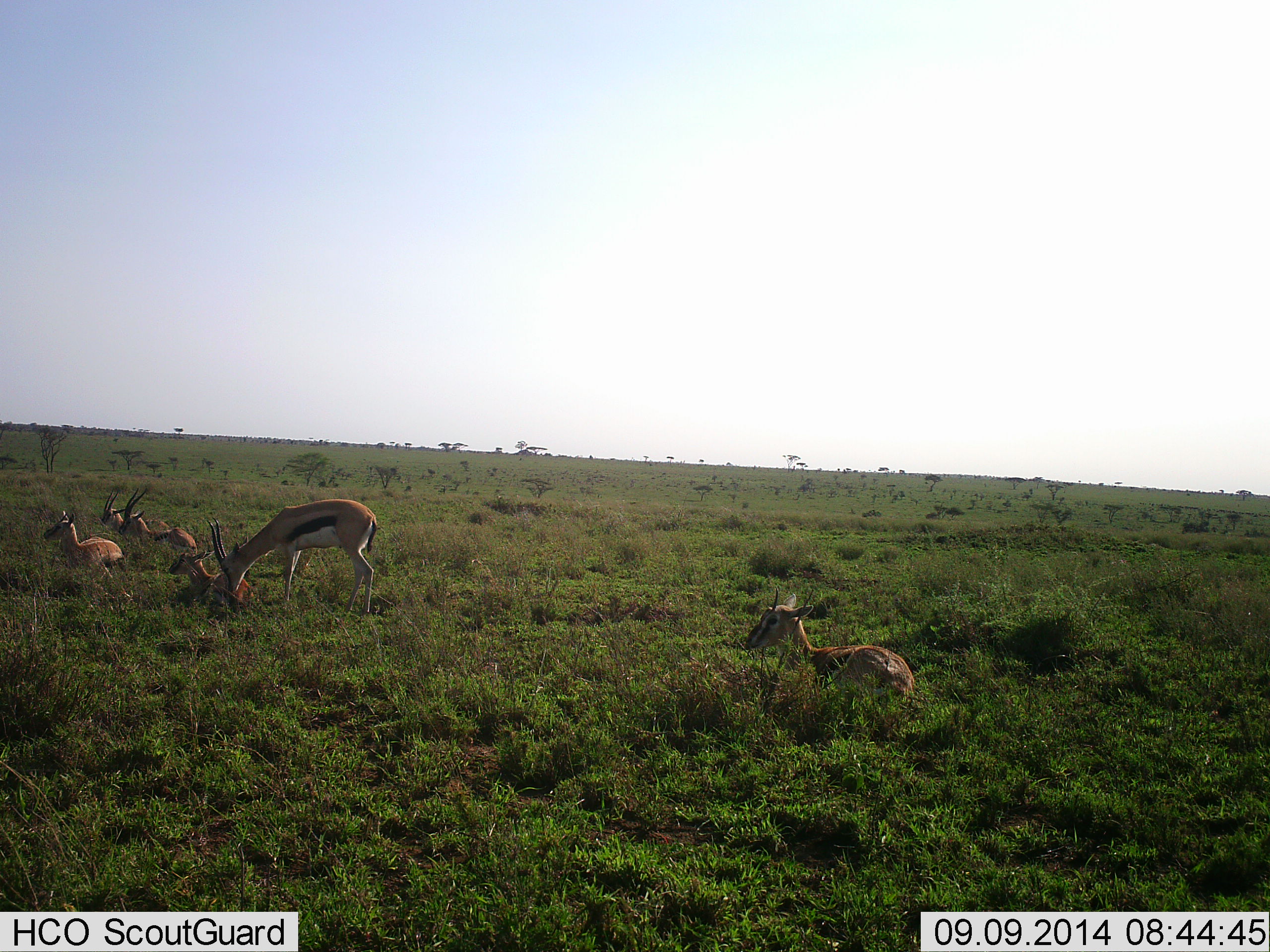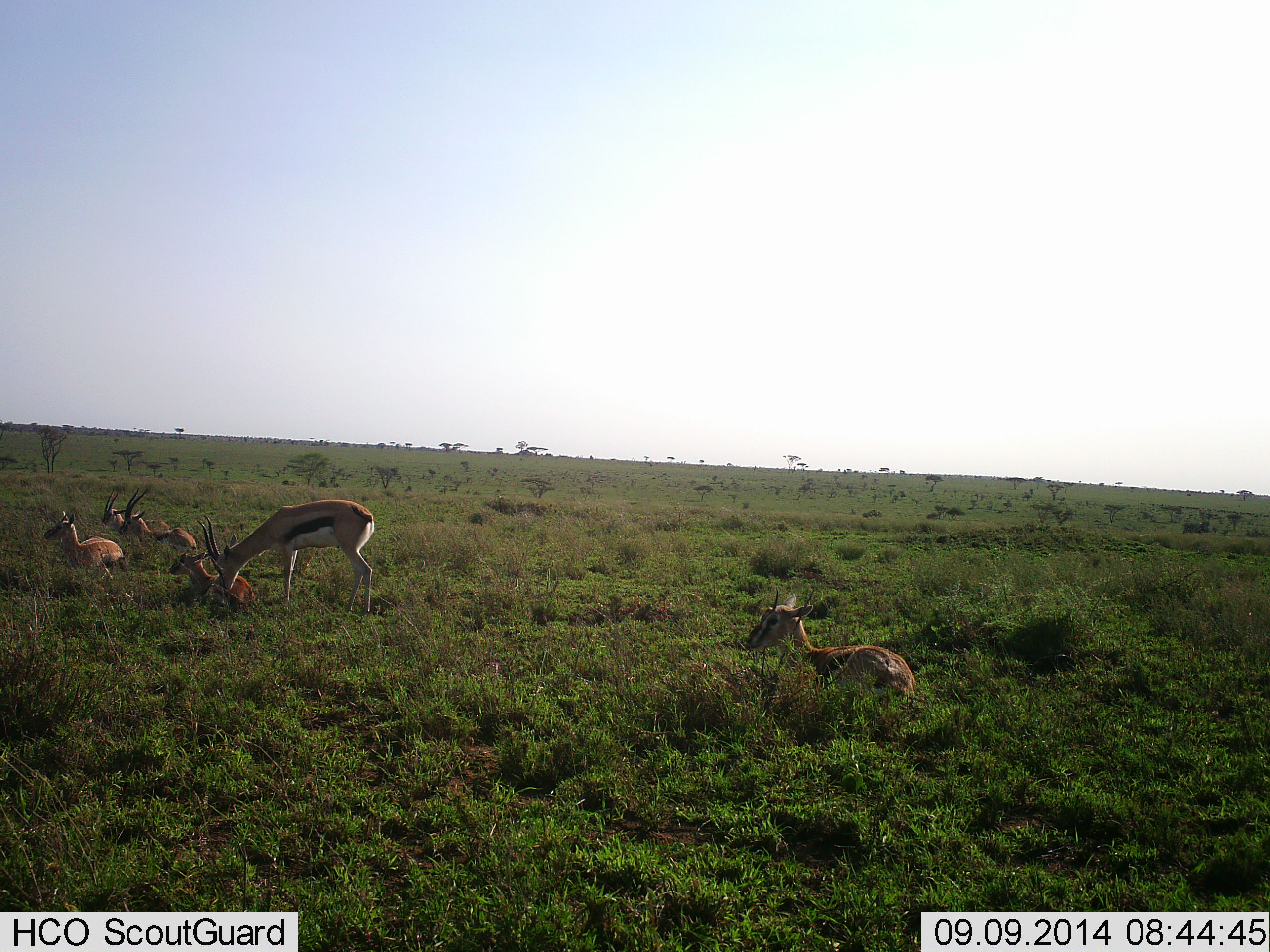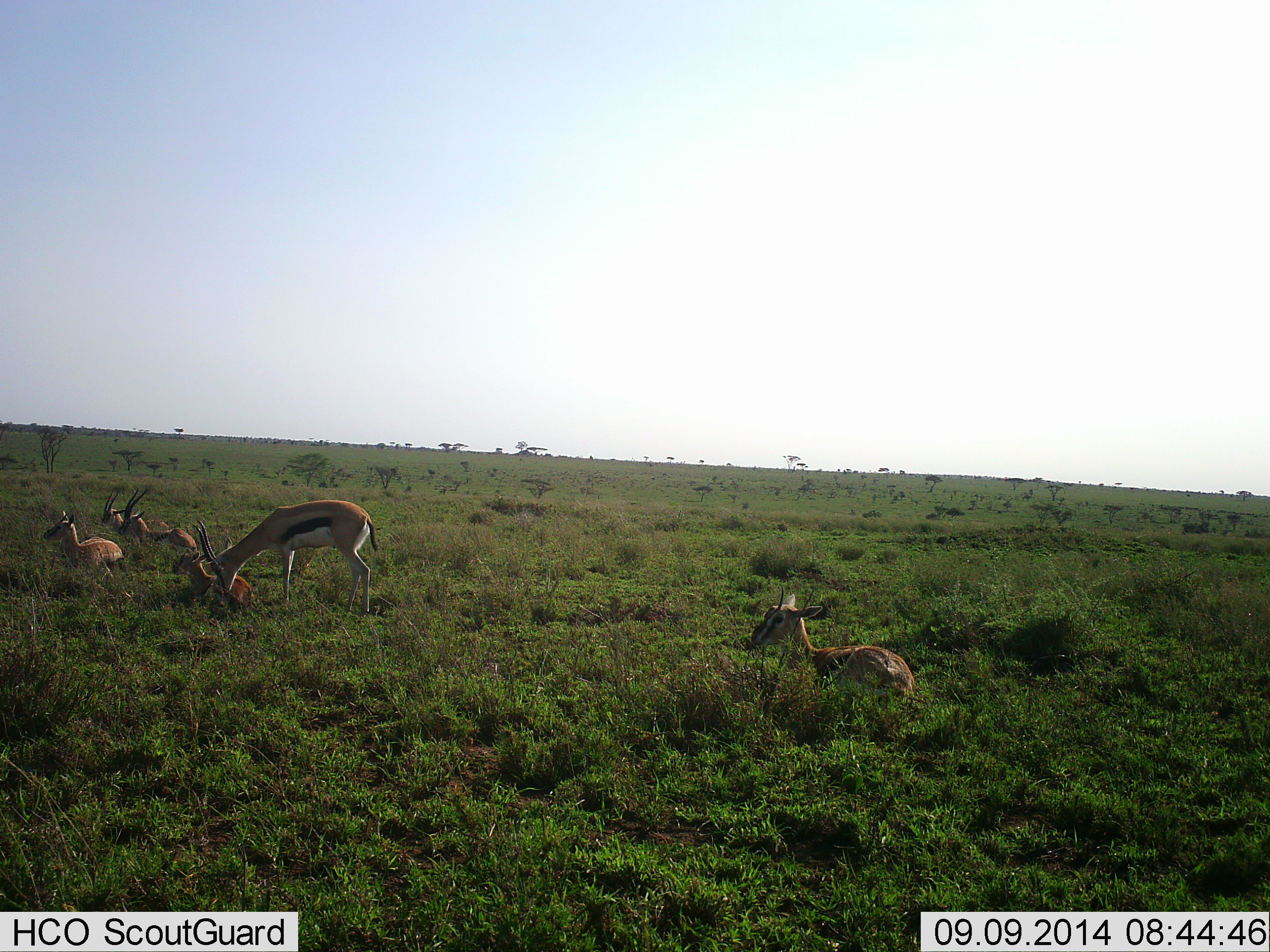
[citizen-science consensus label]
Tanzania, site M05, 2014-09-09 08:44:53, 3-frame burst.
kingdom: Animalia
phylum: Chordata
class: Mammalia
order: Artiodactyla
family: Bovidae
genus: Eudorcas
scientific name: Eudorcas thomsonii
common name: thomson's gazelle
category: gazellethomsons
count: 6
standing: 80%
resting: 100%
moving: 0%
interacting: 10%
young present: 30%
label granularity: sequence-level